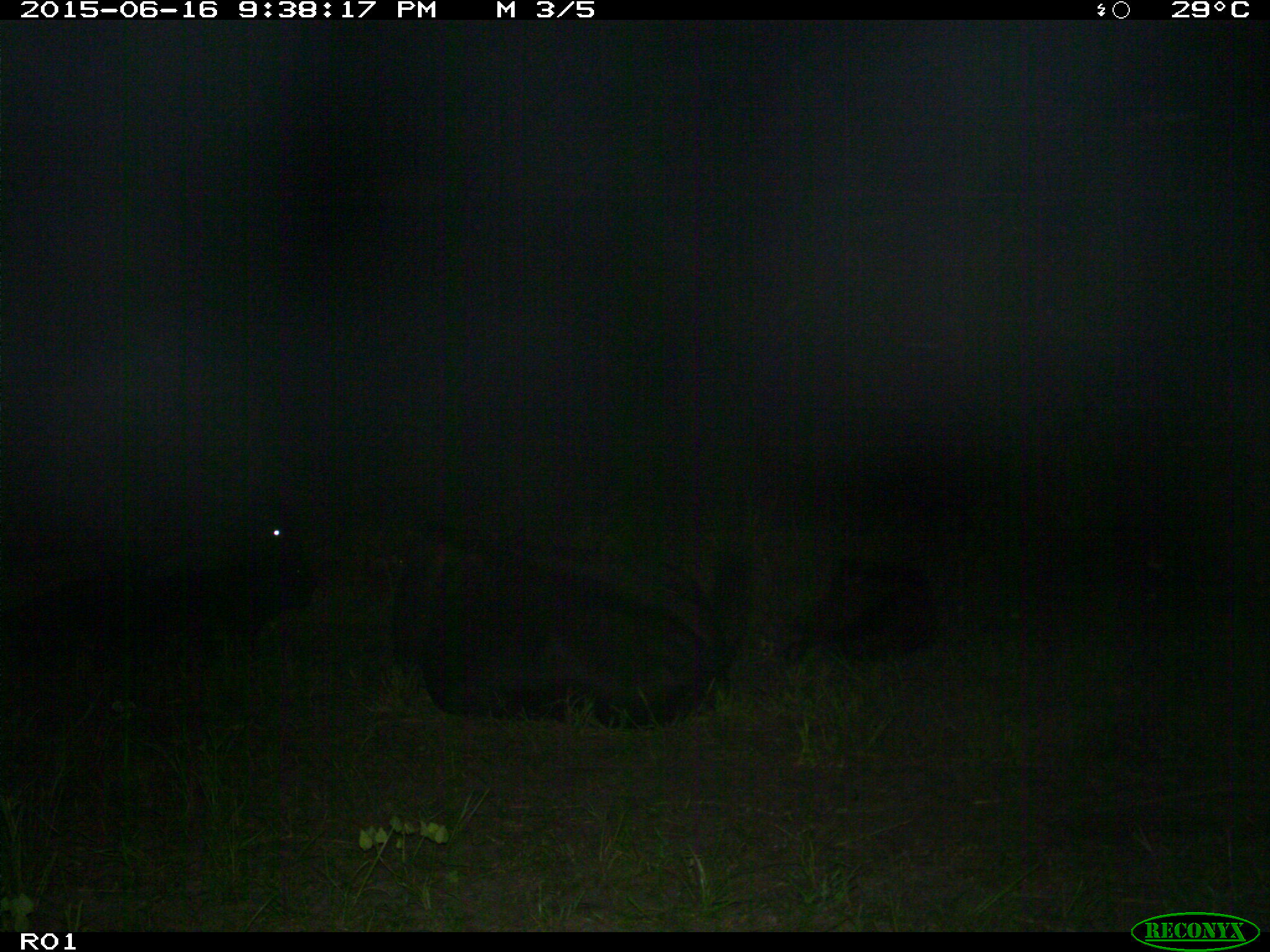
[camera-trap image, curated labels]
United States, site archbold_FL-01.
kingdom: Animalia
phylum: Chordata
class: Mammalia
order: Artiodactyla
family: Bovidae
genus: Bos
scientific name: Bos taurus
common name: domestic cow